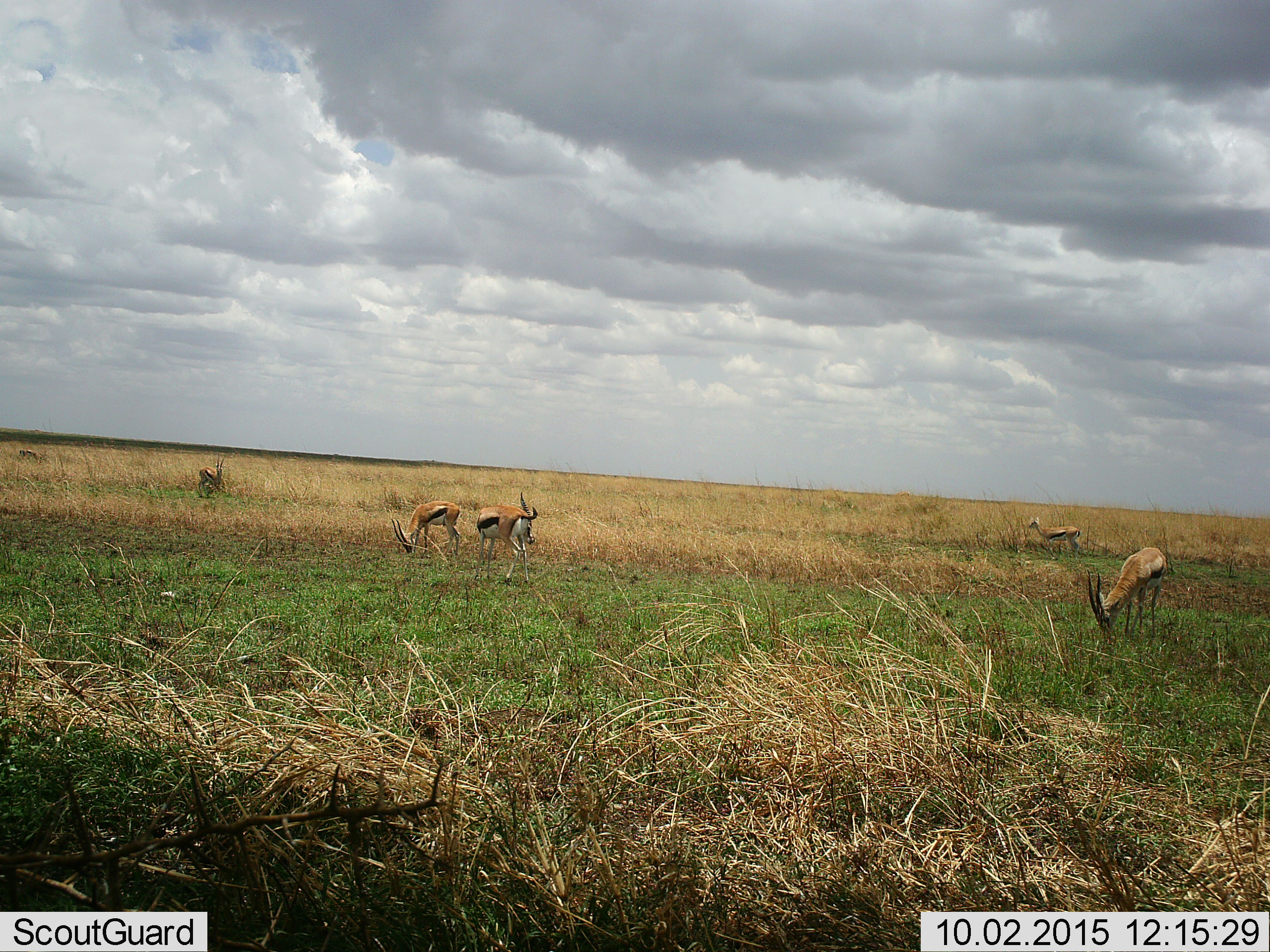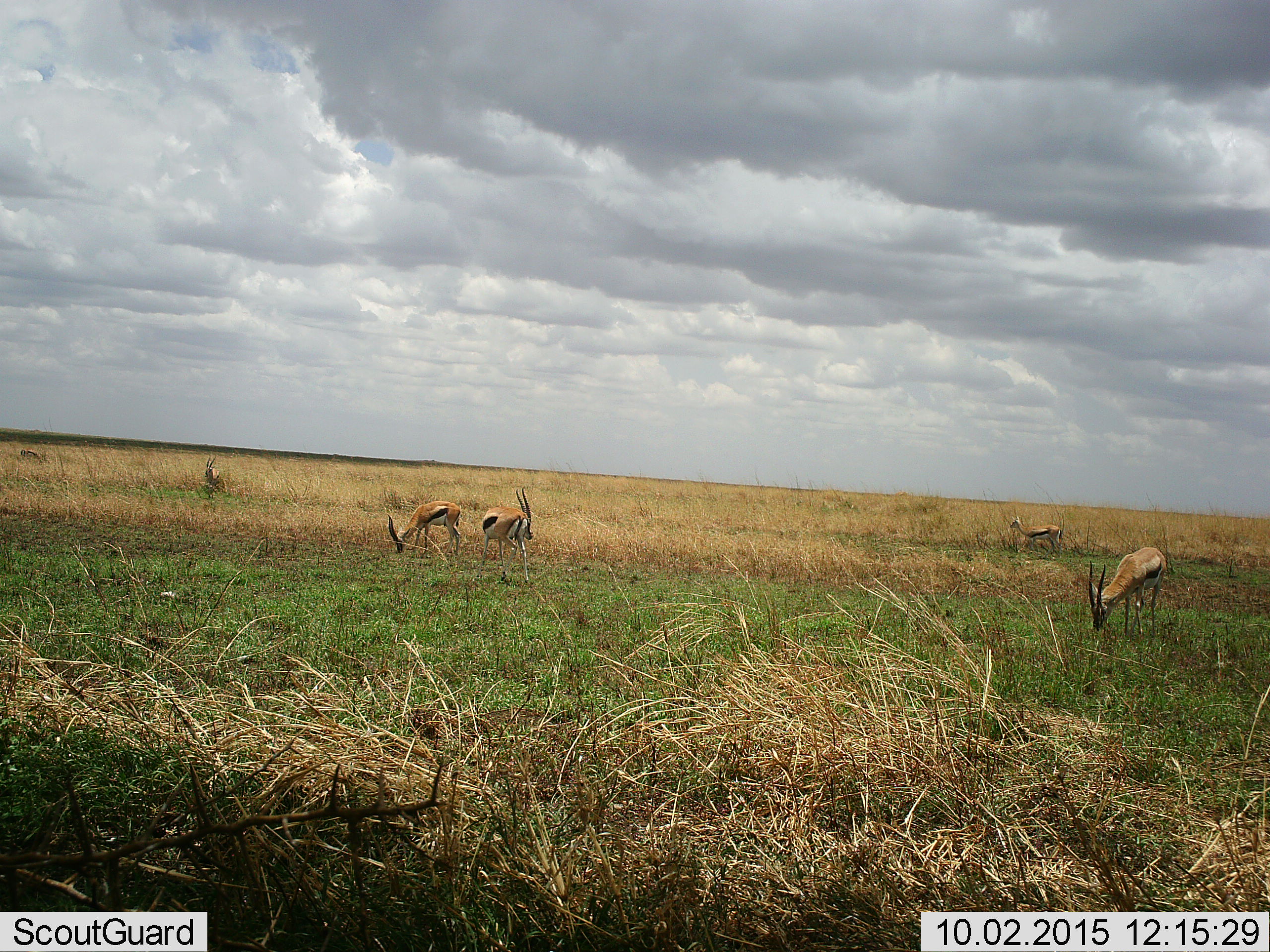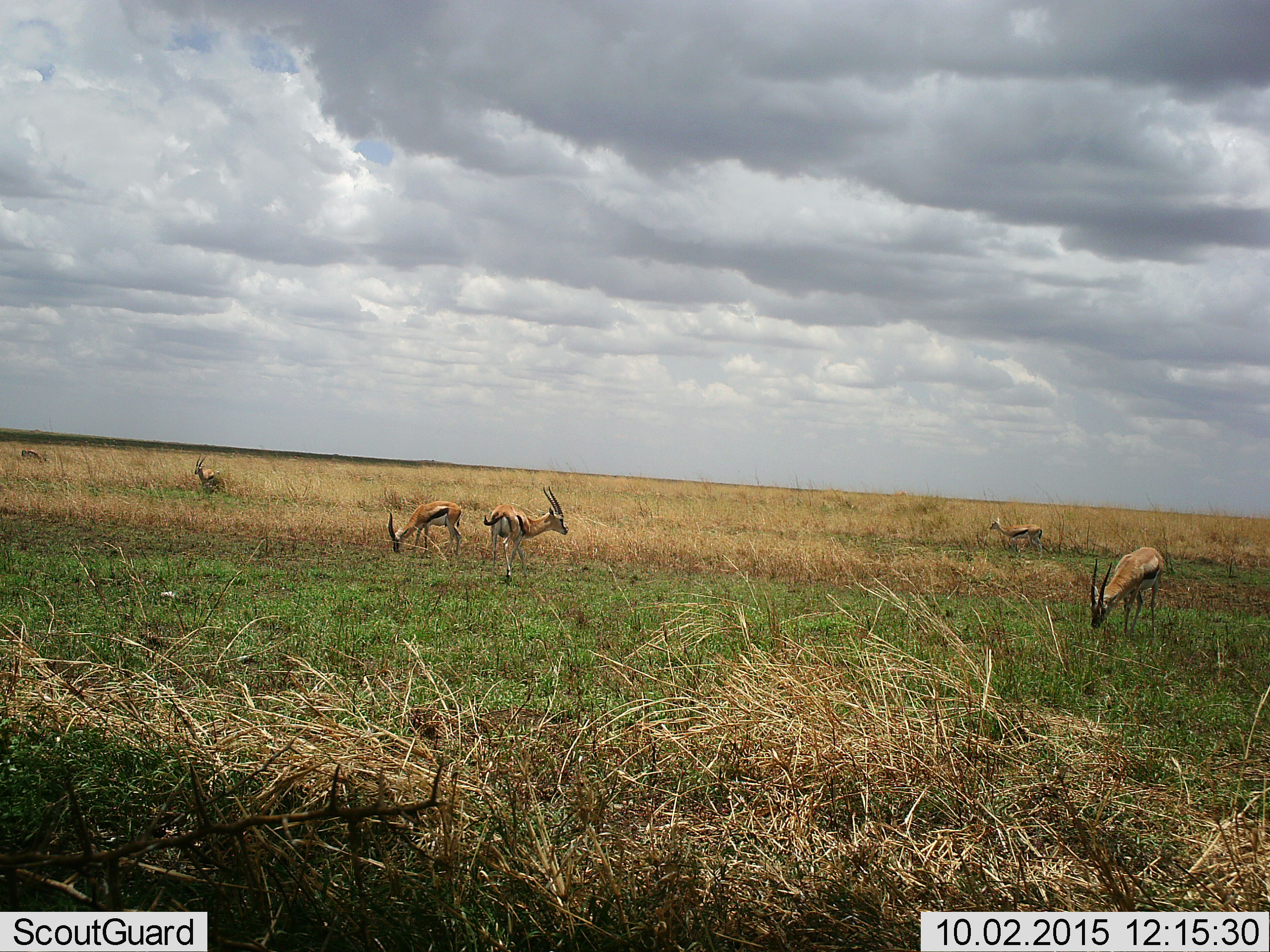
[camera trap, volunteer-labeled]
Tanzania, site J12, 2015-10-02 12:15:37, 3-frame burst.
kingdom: Animalia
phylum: Chordata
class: Mammalia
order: Artiodactyla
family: Bovidae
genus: Eudorcas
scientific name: Eudorcas thomsonii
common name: thomson's gazelle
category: gazellethomsons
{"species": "gazellethomsons (thomson's gazelle) (Eudorcas thomsonii)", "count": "5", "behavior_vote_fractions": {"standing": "70%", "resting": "0%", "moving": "70%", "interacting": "0%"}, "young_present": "20%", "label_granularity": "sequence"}